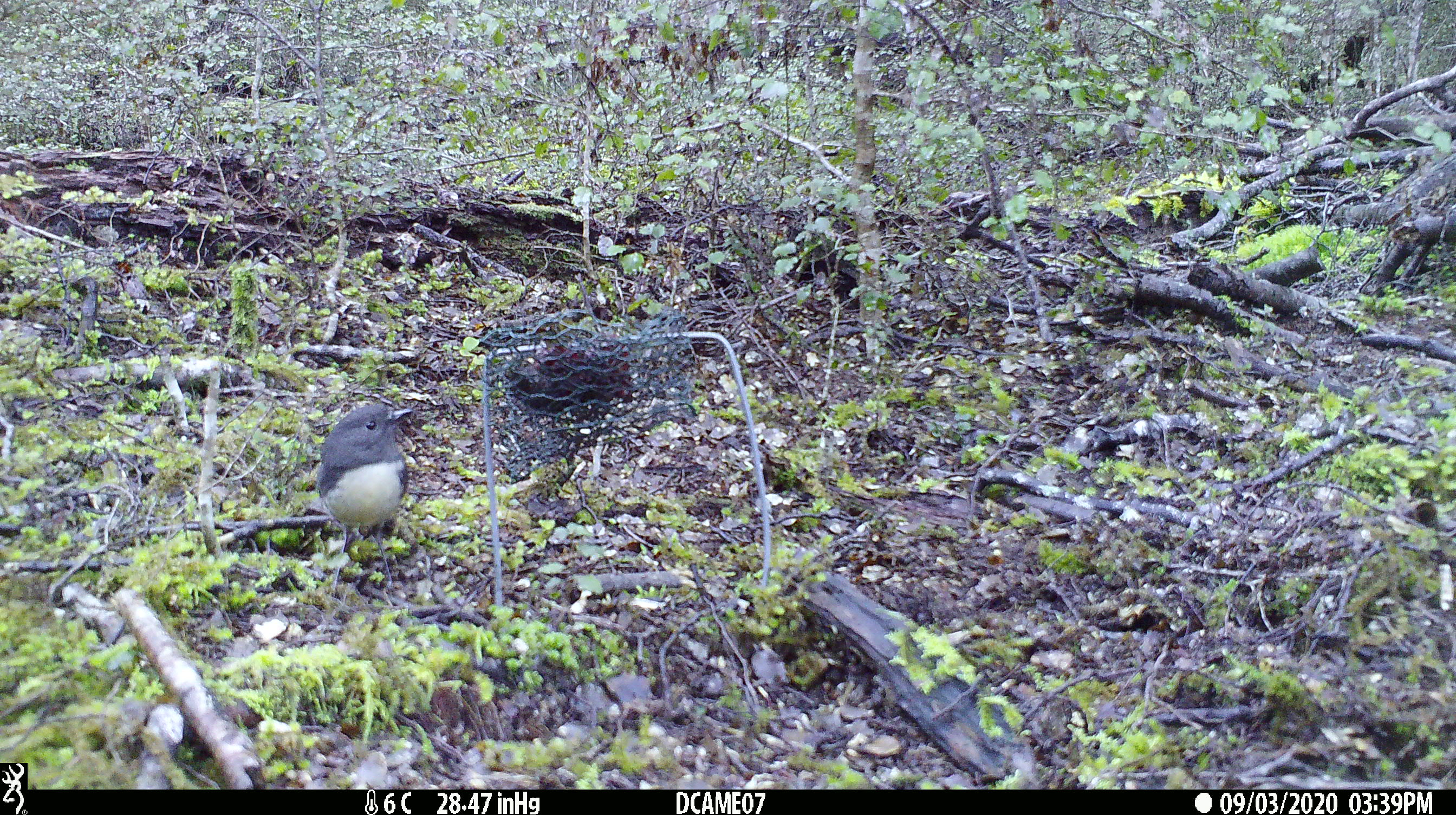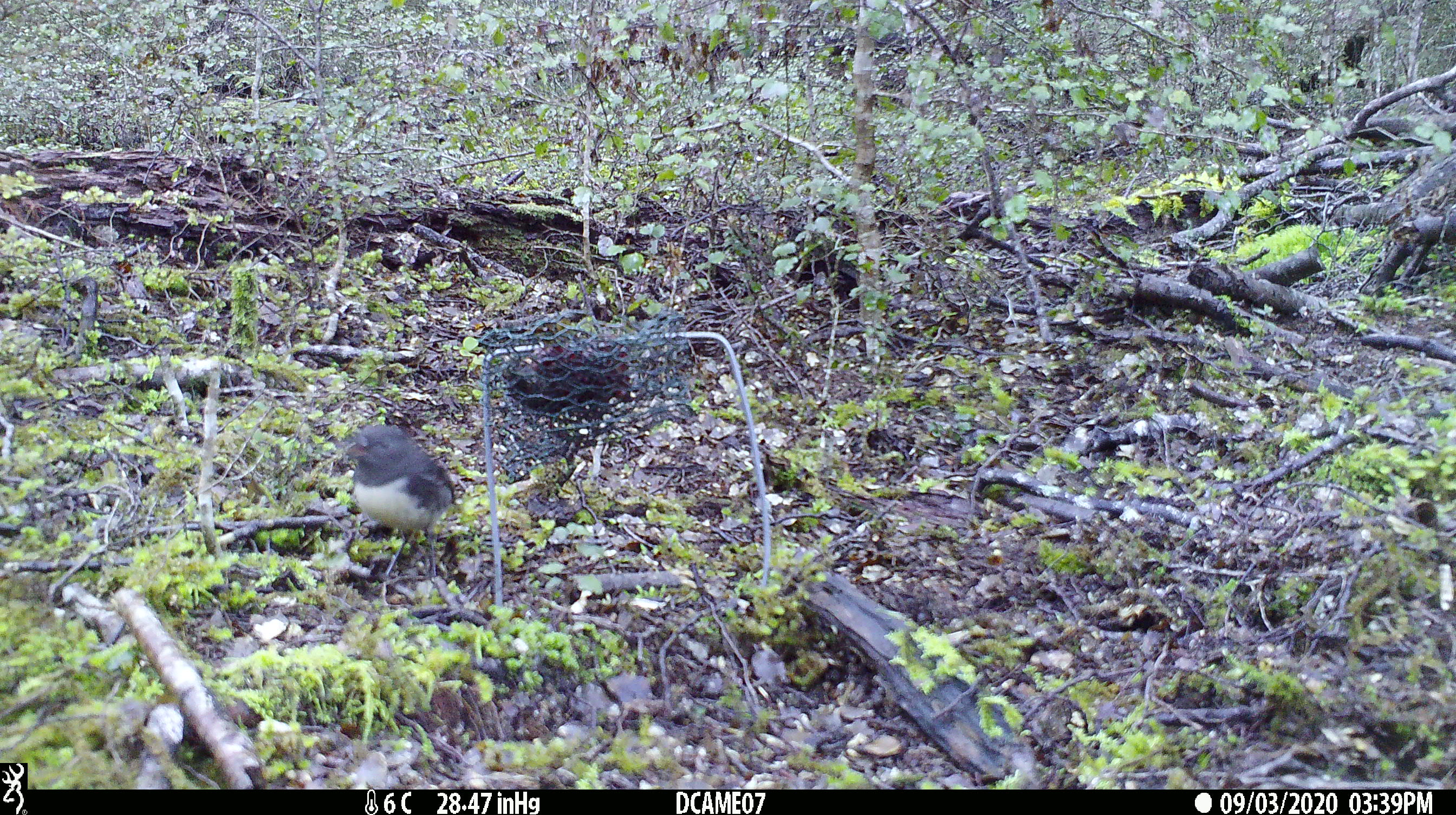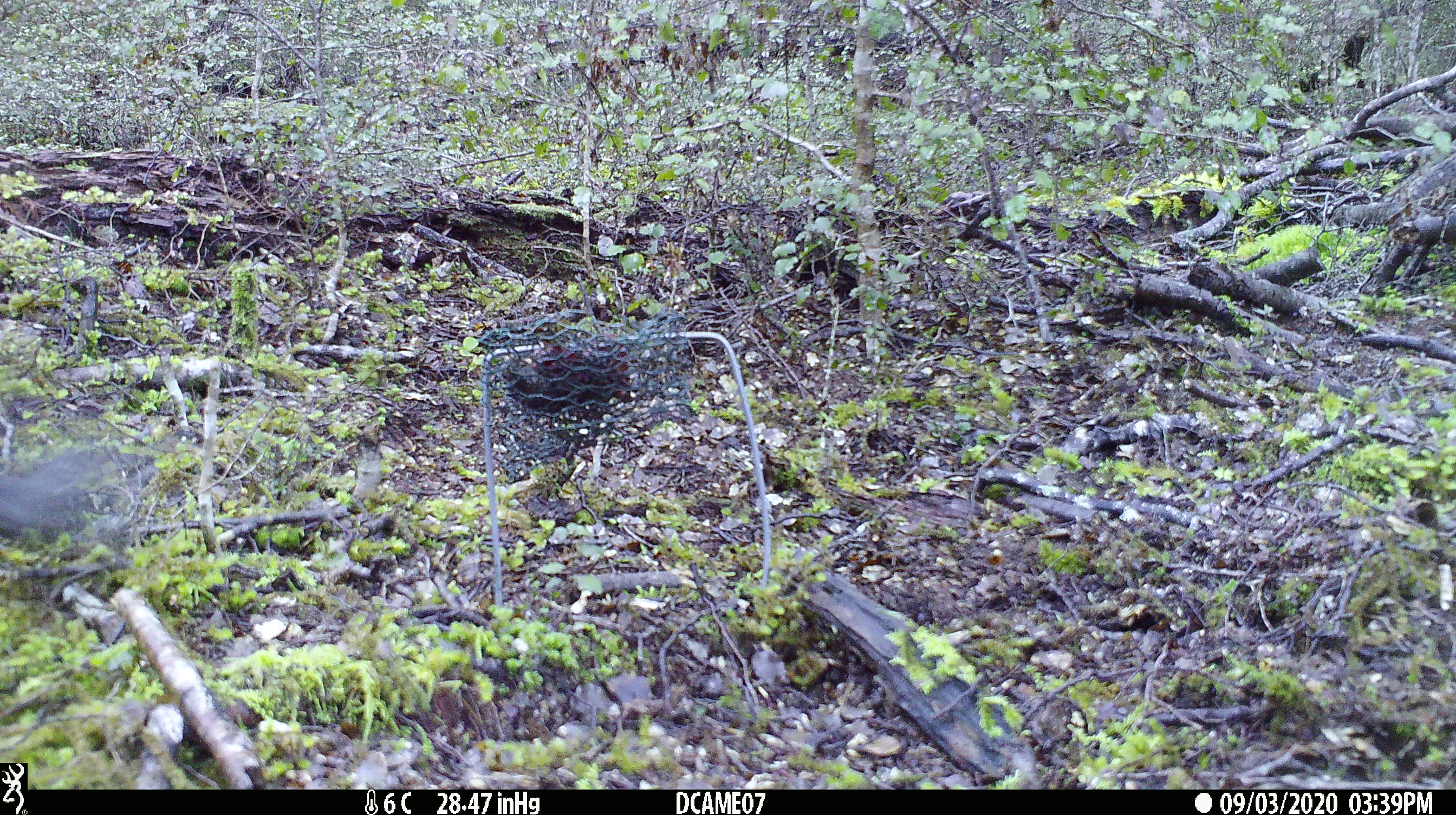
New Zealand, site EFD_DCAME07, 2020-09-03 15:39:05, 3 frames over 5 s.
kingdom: Animalia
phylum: Chordata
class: Aves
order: Passeriformes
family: Petroicidae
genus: Petroica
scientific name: Petroica australis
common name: new zealand robin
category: robin